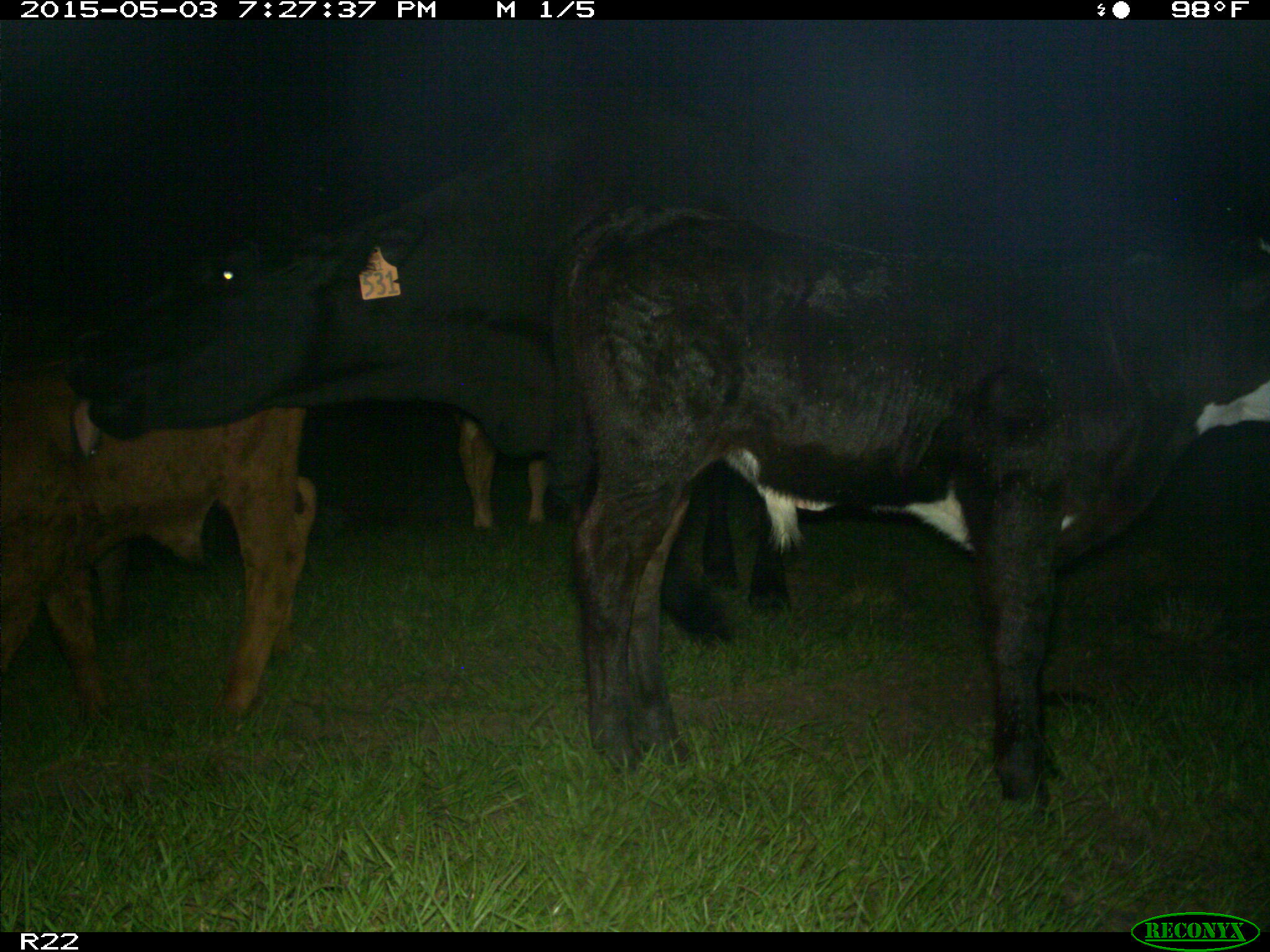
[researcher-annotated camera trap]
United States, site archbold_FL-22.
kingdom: Animalia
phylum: Chordata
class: Mammalia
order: Artiodactyla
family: Bovidae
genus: Bos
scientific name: Bos taurus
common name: domestic cow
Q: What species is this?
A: Bos taurus (domestic cow).